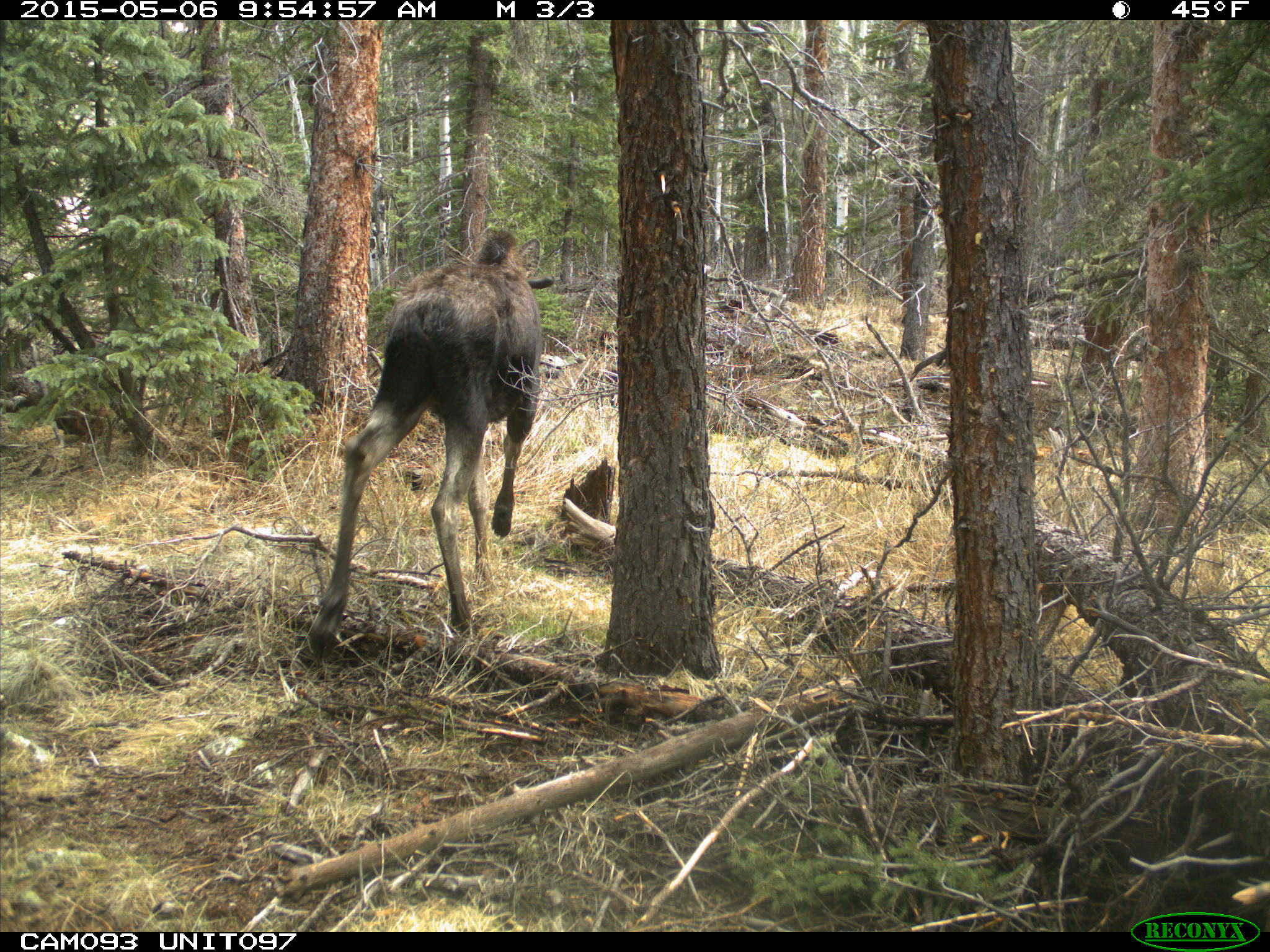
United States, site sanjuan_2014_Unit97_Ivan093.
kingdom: Animalia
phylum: Chordata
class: Mammalia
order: Artiodactyla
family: Cervidae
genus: Alces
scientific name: Alces alces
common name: moose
Alces alces (moose).